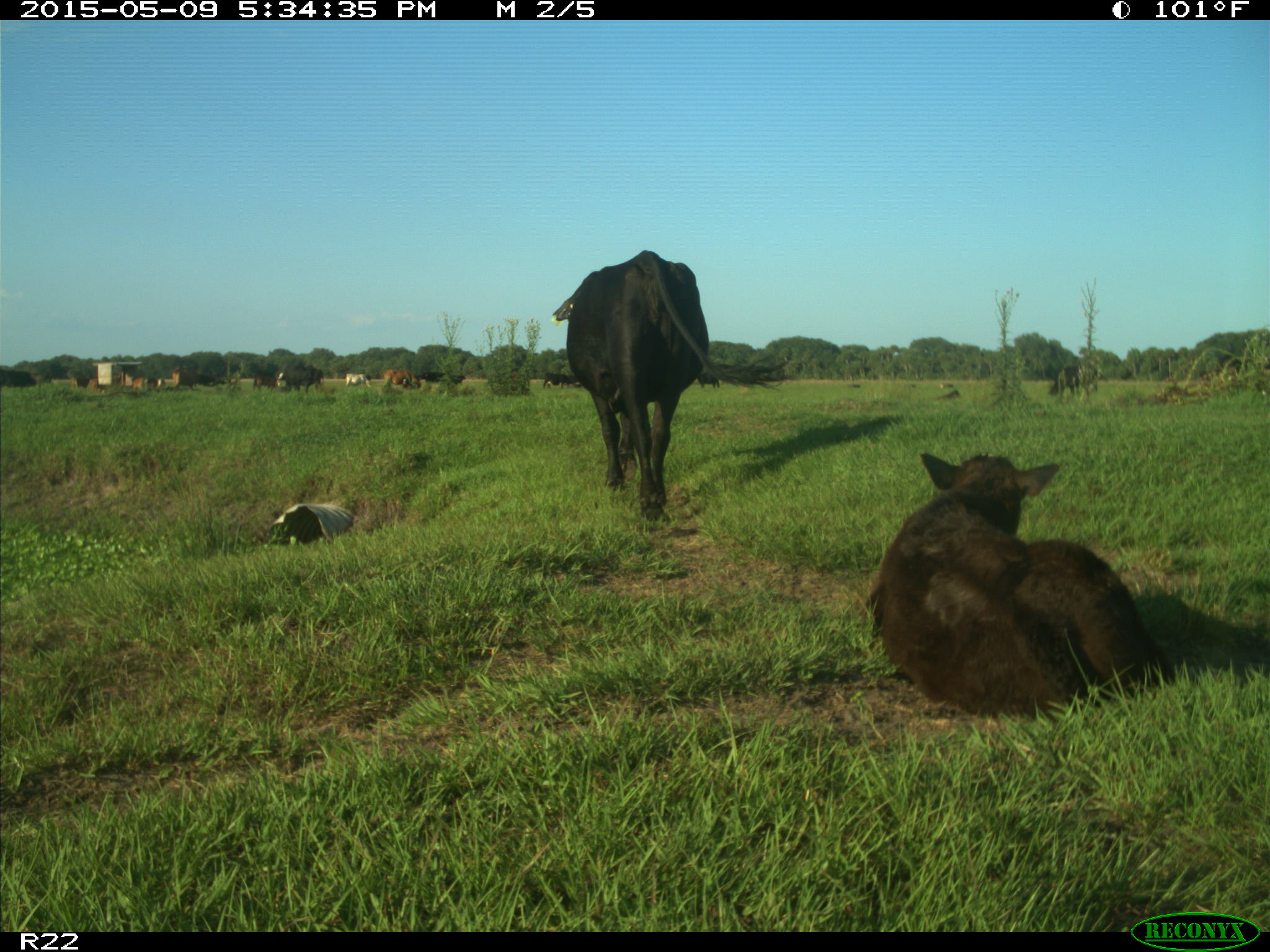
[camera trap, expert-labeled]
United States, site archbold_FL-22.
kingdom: Animalia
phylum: Chordata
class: Mammalia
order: Artiodactyla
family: Bovidae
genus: Bos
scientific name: Bos taurus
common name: domestic cow